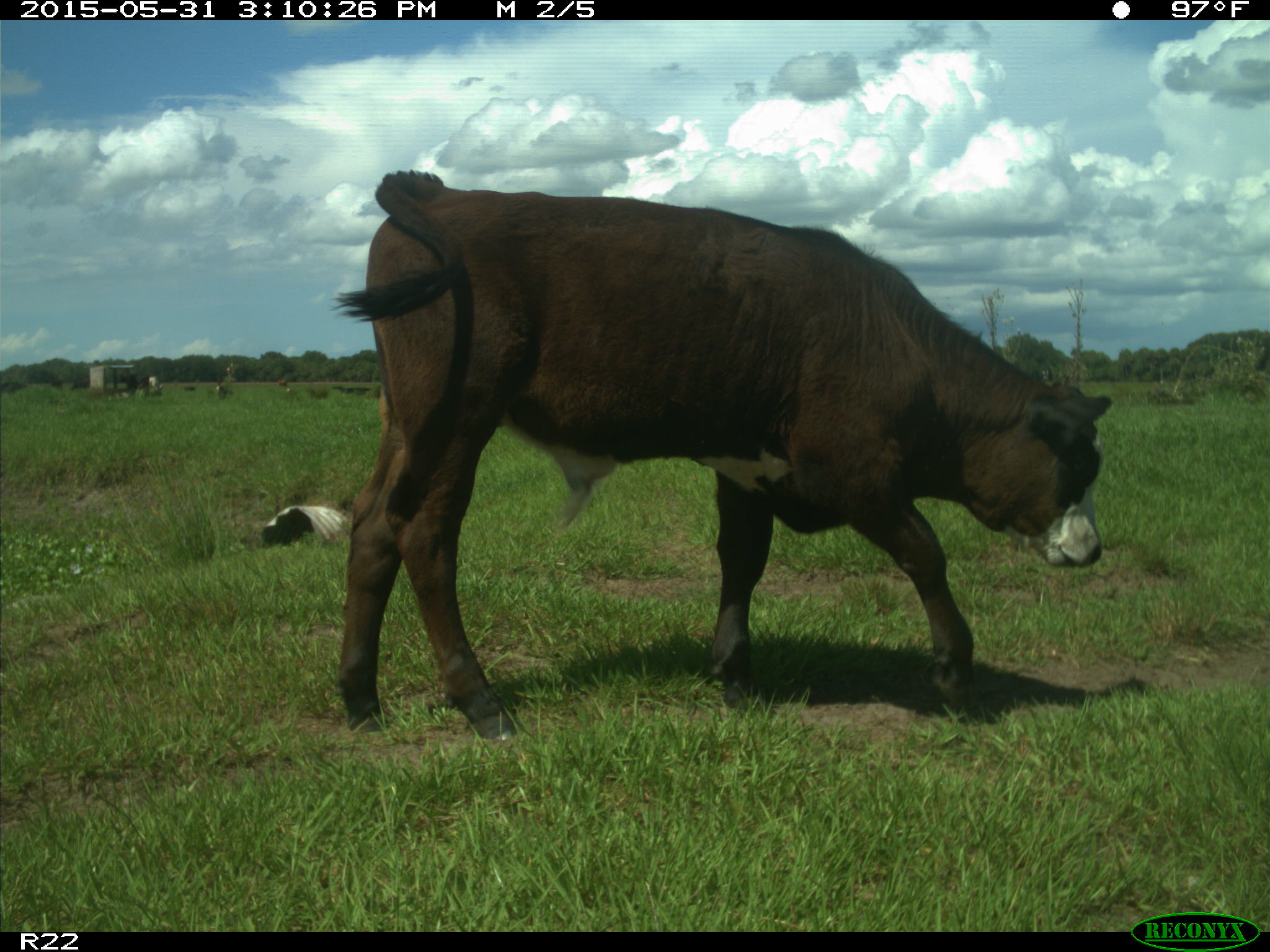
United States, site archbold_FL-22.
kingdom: Animalia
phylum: Chordata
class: Mammalia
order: Artiodactyla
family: Bovidae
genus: Bos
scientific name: Bos taurus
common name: domestic cow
Bos taurus (domestic cow).